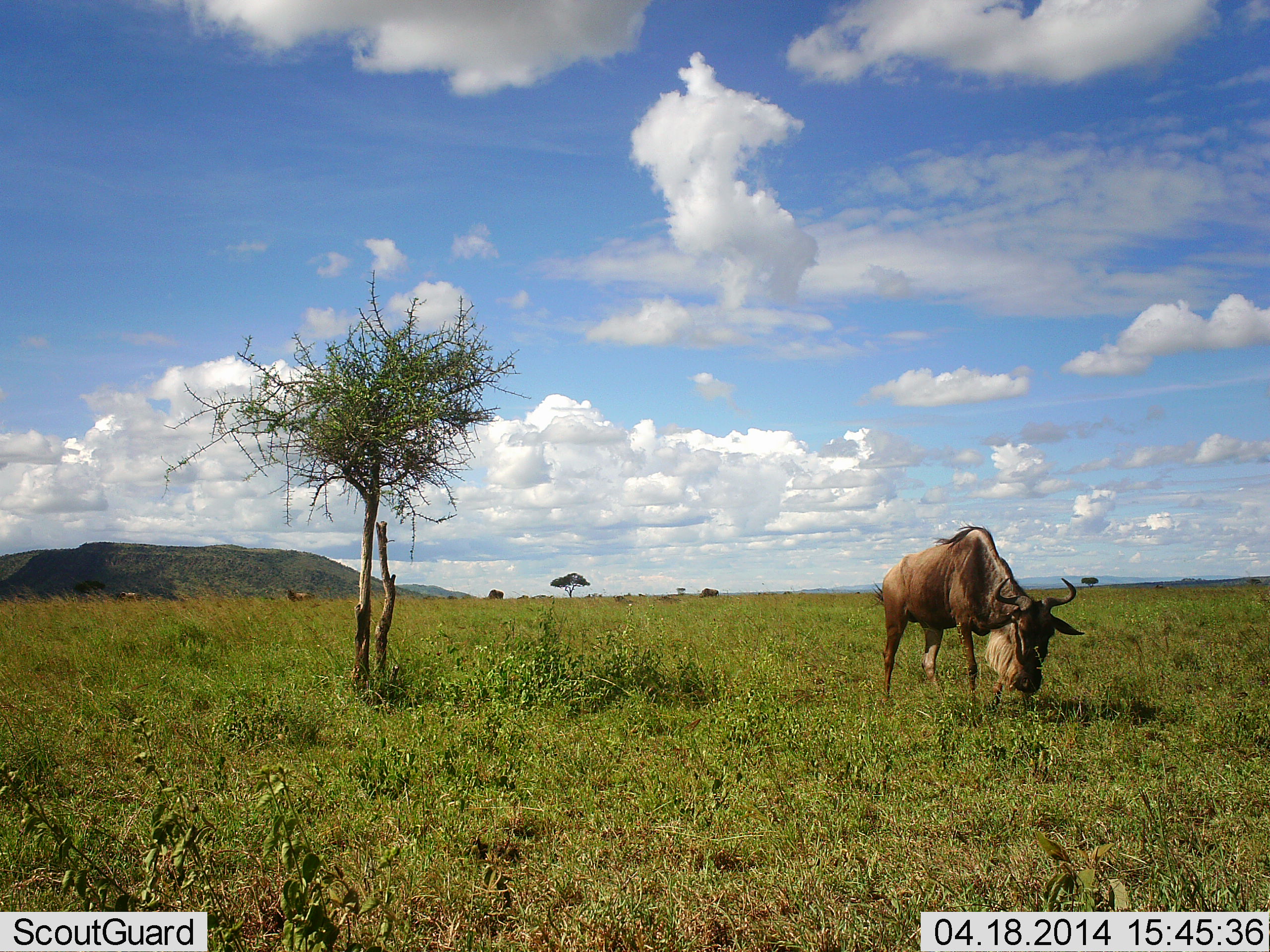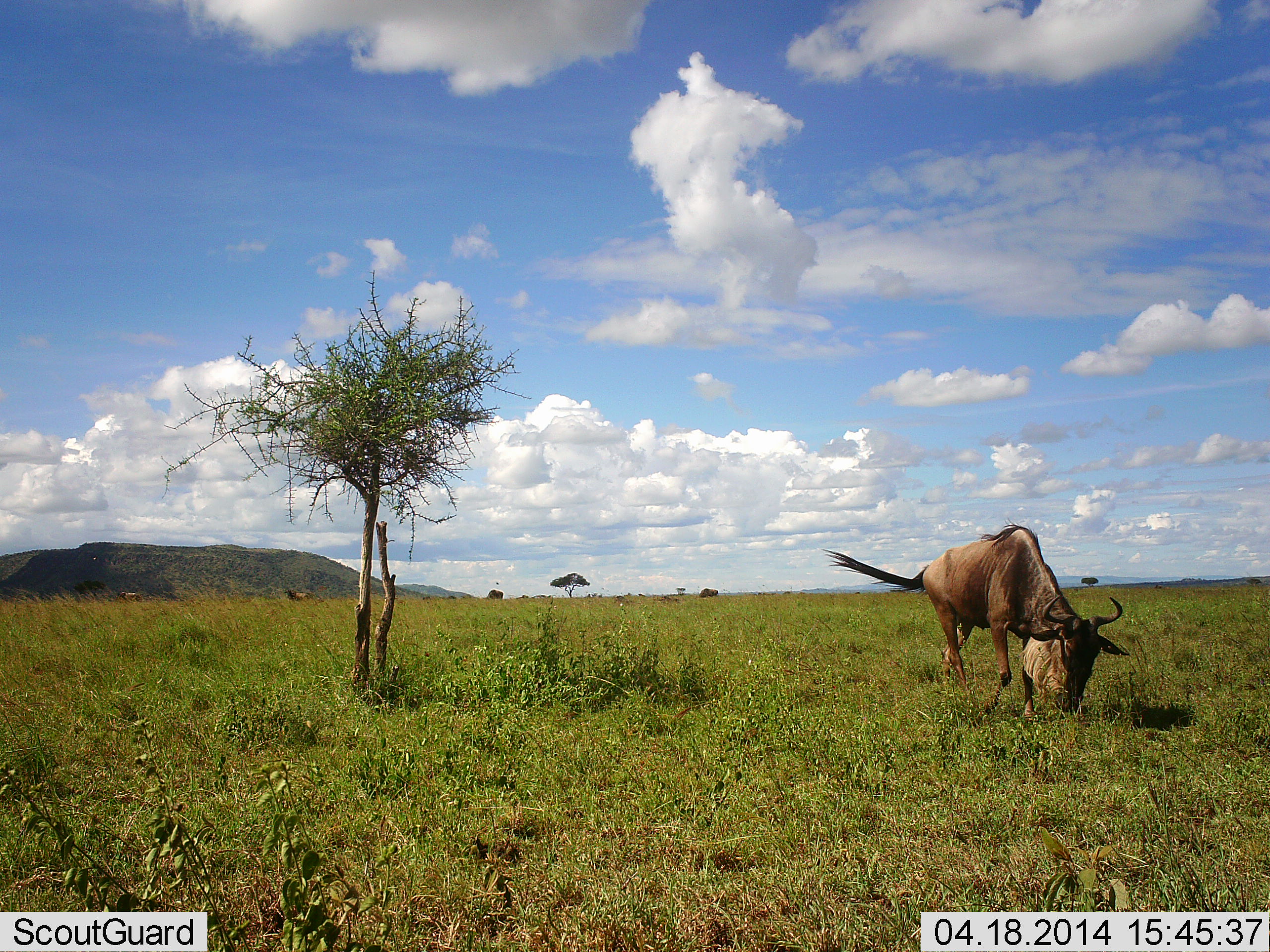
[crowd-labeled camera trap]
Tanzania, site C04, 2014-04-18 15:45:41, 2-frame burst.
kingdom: Animalia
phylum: Chordata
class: Mammalia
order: Artiodactyla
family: Bovidae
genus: Connochaetes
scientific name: Connochaetes taurinus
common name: blue wildebeest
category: wildebeest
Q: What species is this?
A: Wildebeest (blue wildebeest) (Connochaetes taurinus).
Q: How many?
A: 1.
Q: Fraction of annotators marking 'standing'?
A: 10%.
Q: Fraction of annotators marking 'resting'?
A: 0%.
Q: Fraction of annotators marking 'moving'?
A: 70%.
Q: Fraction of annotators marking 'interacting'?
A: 0%.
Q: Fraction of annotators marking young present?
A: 0%.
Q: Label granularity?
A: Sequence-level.